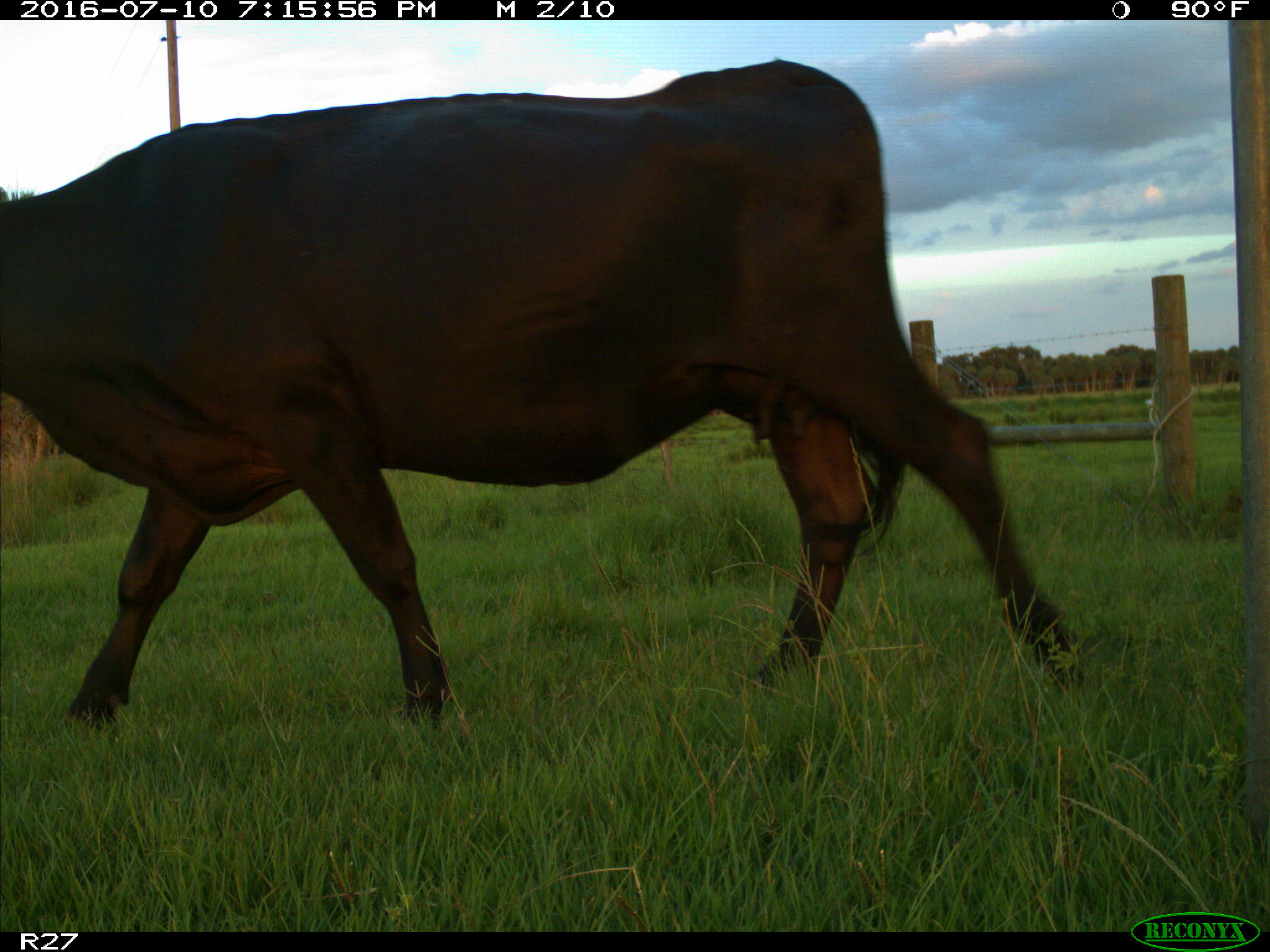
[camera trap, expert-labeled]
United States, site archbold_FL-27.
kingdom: Animalia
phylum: Chordata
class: Mammalia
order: Artiodactyla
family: Bovidae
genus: Bos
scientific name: Bos taurus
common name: domestic cow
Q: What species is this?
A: Bos taurus (domestic cow).